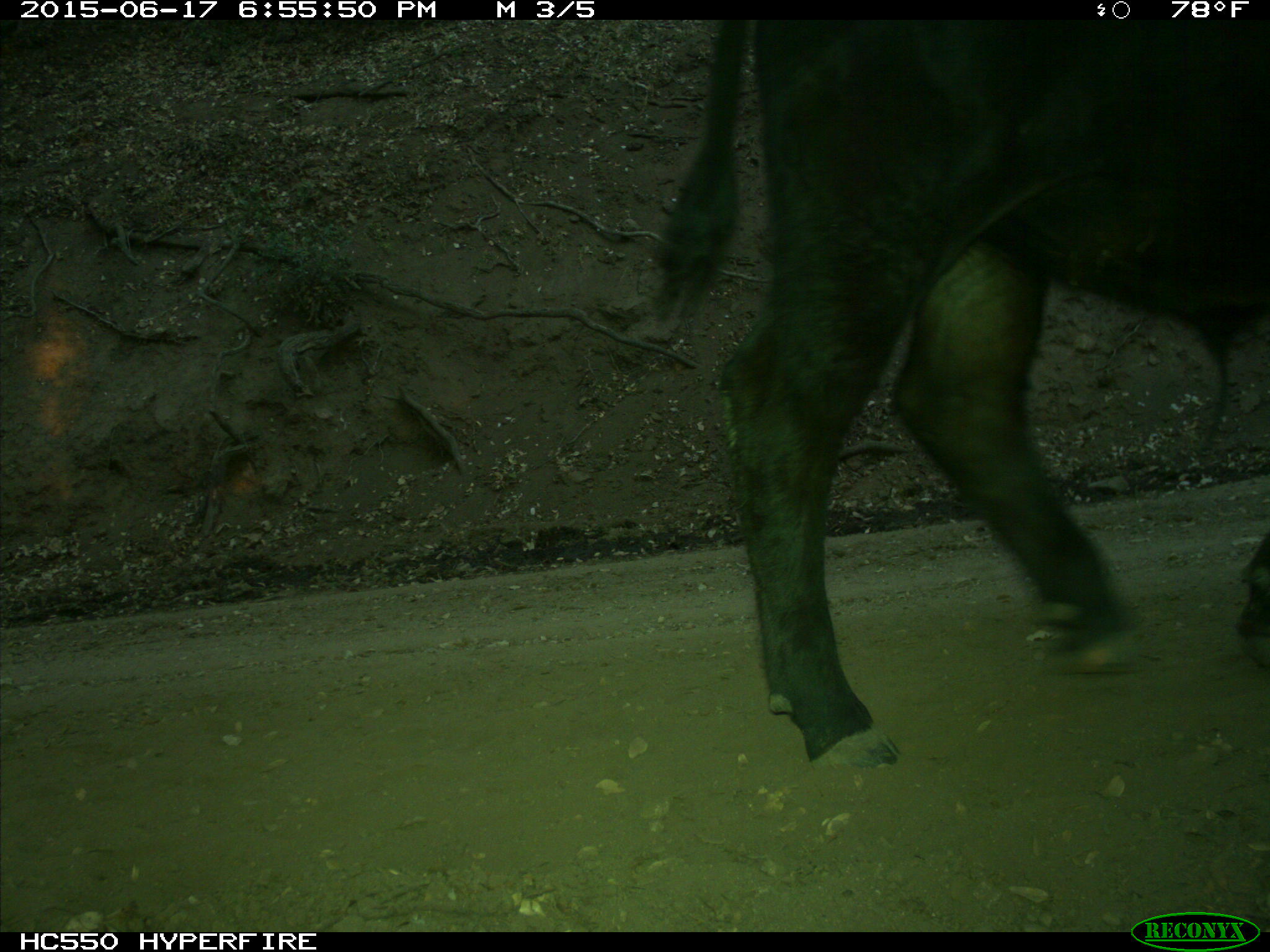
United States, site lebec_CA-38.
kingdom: Animalia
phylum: Chordata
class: Mammalia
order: Artiodactyla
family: Bovidae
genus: Bos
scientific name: Bos taurus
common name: domestic cow